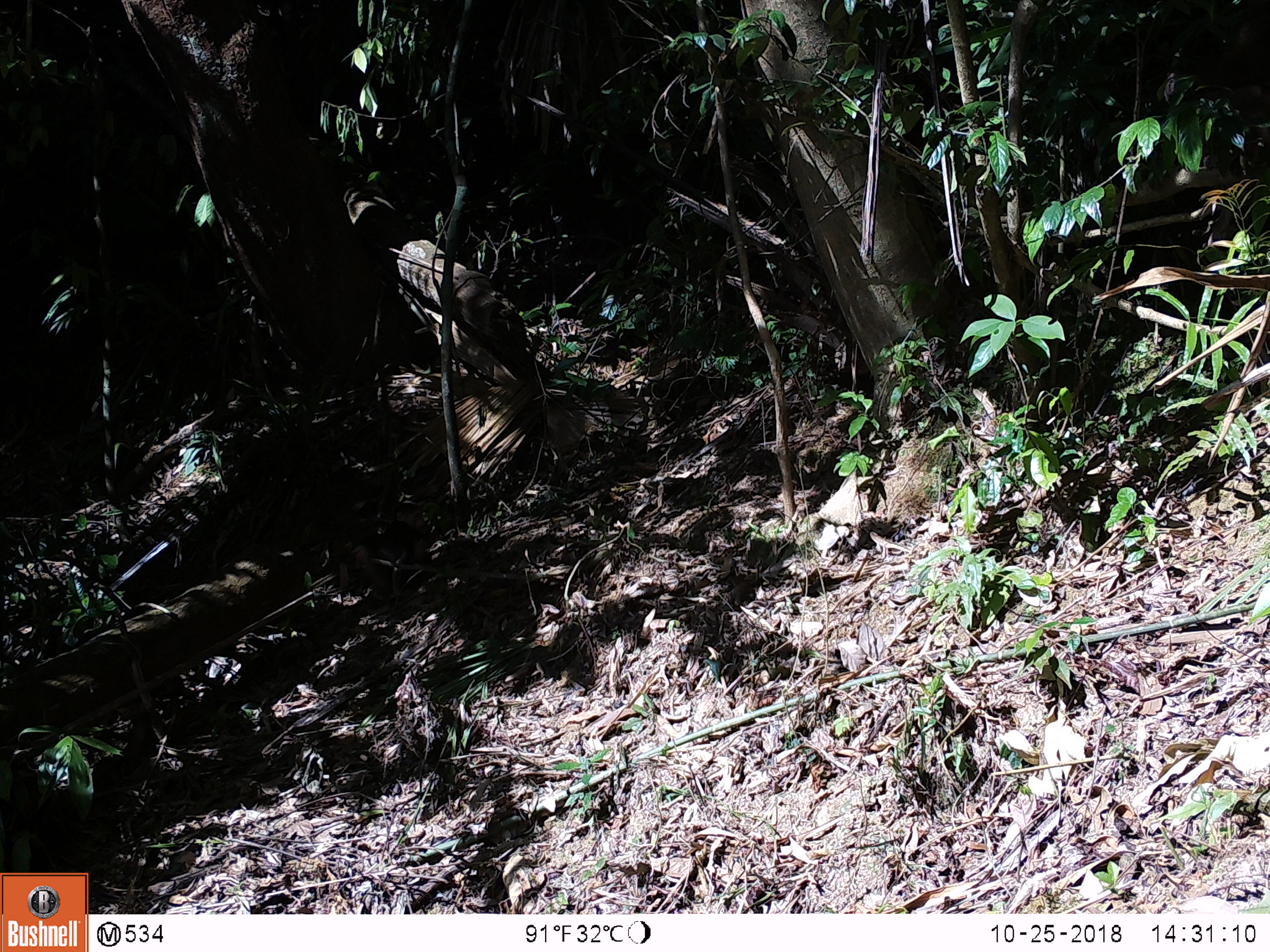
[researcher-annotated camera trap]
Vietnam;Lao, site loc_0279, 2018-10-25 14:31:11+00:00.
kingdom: Animalia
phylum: Chordata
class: Mammalia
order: Primates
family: Cercopithecidae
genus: Macaca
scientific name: Macaca arctoides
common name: stump-tailed macaque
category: stump tailed macaque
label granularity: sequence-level